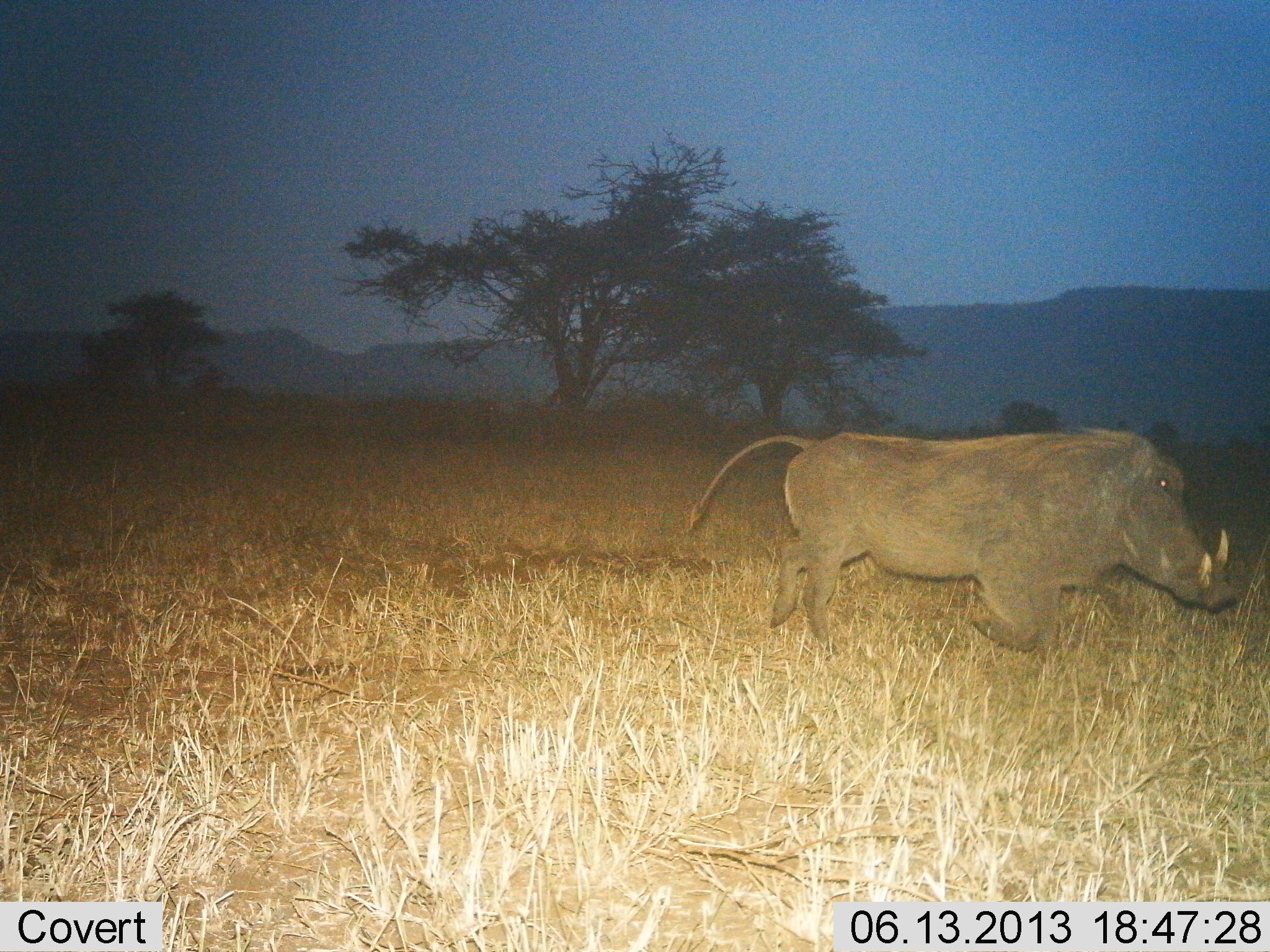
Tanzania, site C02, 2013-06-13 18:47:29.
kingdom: Animalia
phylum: Chordata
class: Mammalia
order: Artiodactyla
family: Suidae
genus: Phacochoerus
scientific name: Phacochoerus africanus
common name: warthog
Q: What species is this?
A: Warthog (Phacochoerus africanus).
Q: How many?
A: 1.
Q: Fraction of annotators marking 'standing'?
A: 13%.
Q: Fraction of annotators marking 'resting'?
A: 0%.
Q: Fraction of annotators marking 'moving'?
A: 90%.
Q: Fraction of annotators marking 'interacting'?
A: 0%.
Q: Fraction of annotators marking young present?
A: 0%.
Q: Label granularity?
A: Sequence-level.